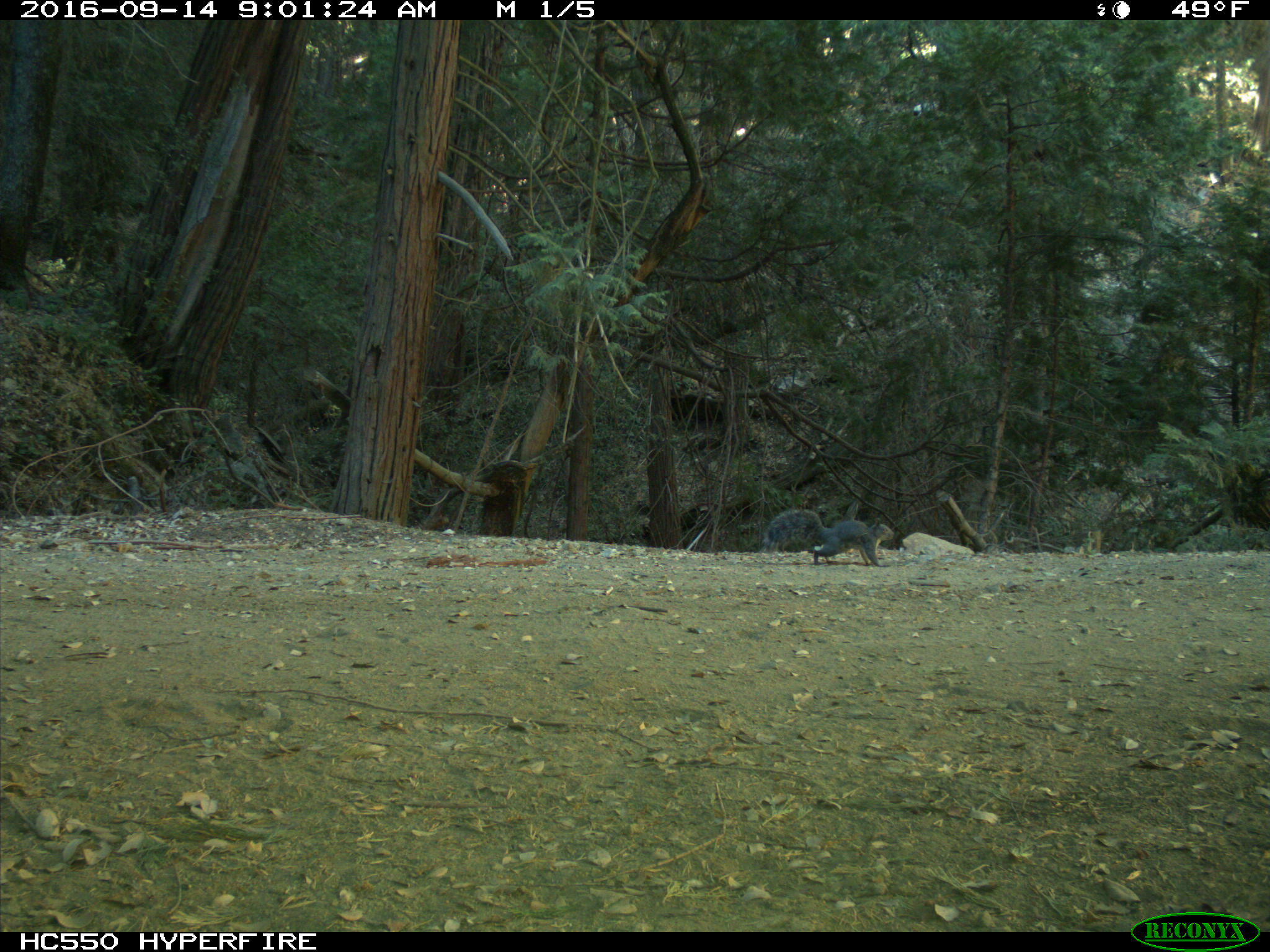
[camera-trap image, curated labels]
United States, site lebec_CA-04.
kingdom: Animalia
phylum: Chordata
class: Mammalia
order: Rodentia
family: Sciuridae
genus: Sciurus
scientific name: Sciurus carolinensis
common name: eastern gray squirrel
Sciurus carolinensis (eastern gray squirrel).